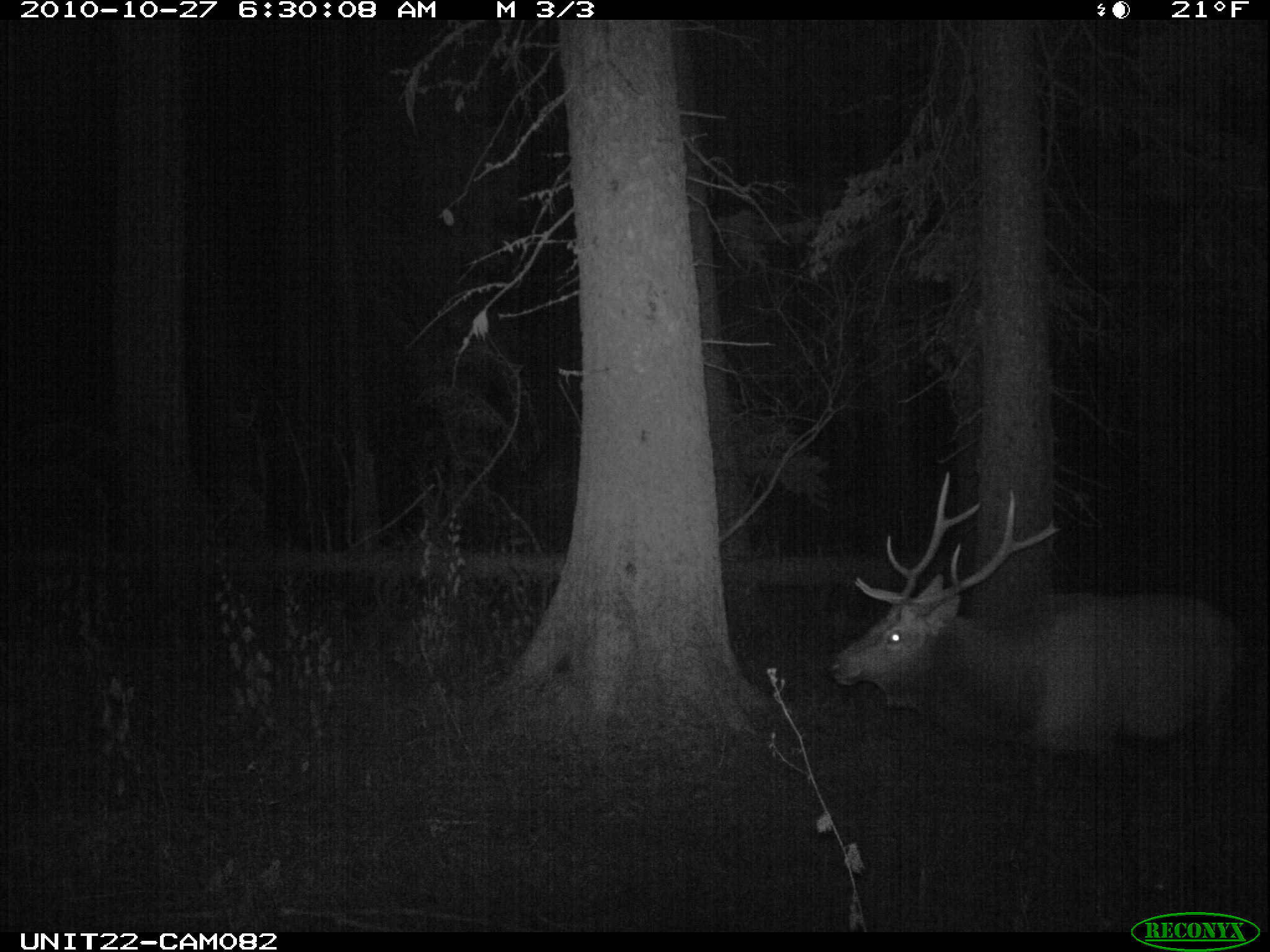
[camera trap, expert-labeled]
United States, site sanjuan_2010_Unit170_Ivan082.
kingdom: Animalia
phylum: Chordata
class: Mammalia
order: Artiodactyla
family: Cervidae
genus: Cervus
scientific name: Cervus elaphus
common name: red deer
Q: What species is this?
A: Cervus elaphus (red deer).